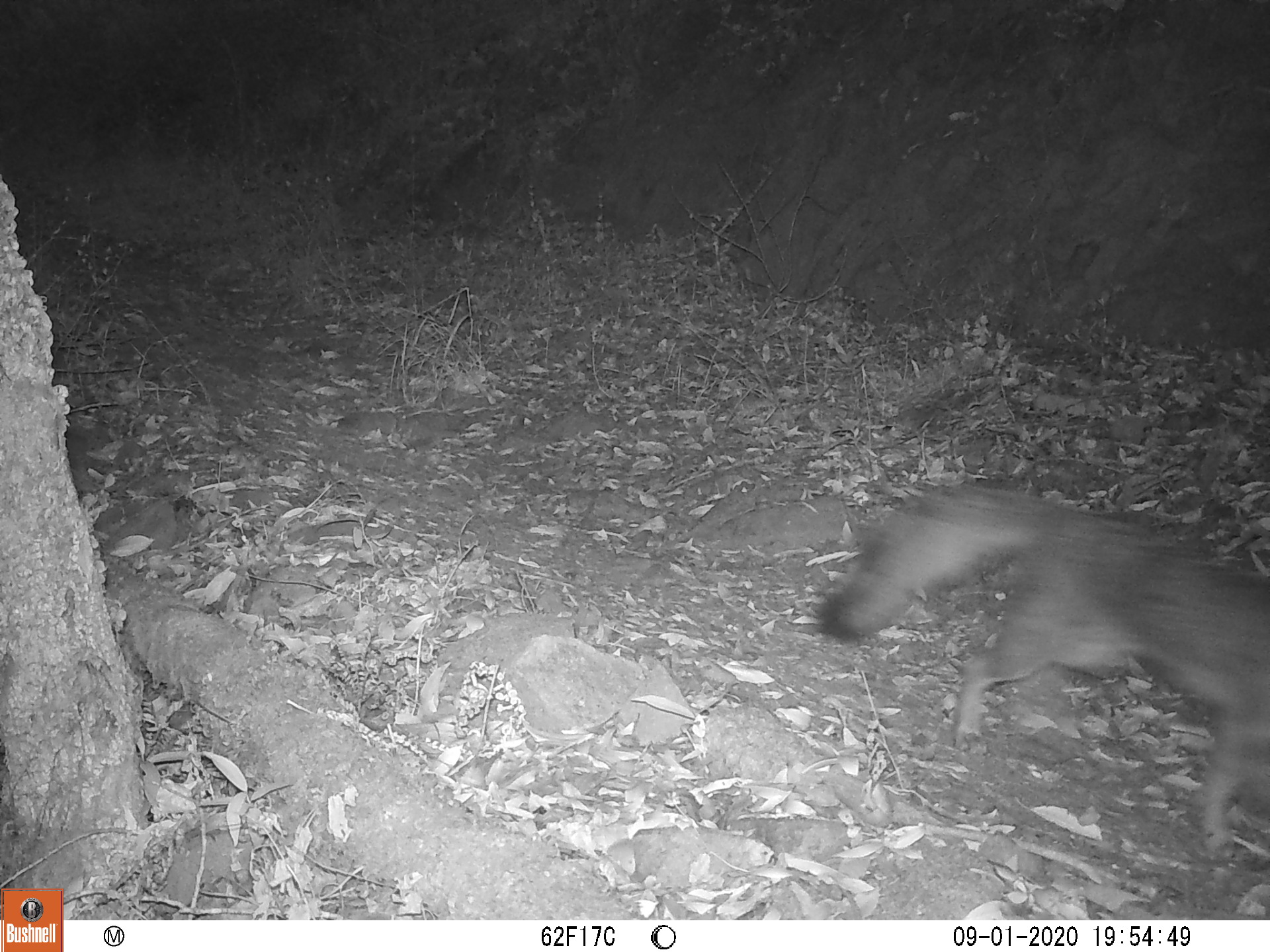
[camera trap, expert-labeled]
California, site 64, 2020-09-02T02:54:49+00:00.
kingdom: Animalia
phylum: Chordata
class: Mammalia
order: Carnivora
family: Canidae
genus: Urocyon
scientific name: Urocyon cinereoargenteus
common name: gray fox